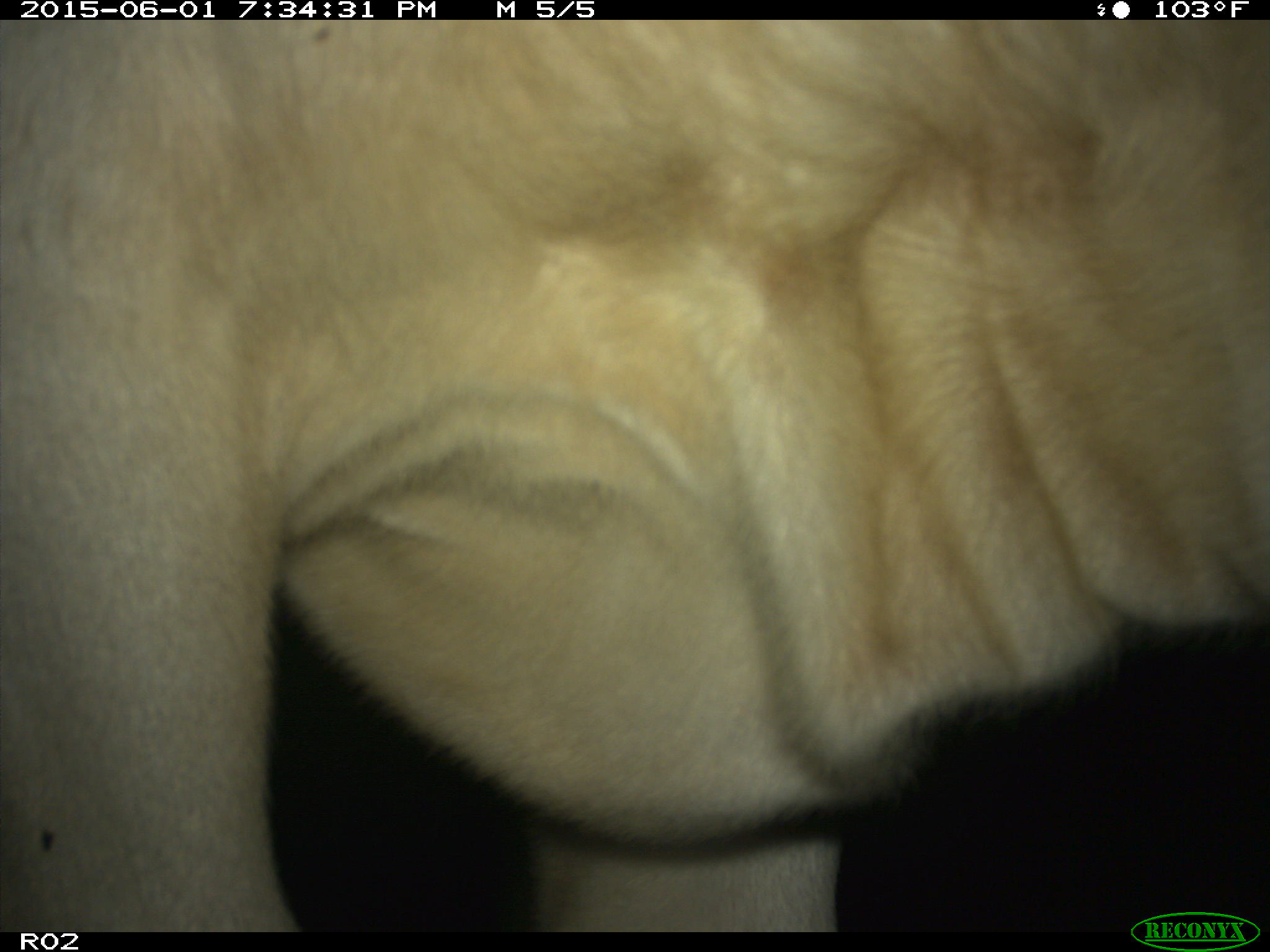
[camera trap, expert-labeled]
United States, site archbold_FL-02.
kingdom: Animalia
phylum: Chordata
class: Mammalia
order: Artiodactyla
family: Bovidae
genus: Bos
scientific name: Bos taurus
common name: domestic cow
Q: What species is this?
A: Bos taurus (domestic cow).